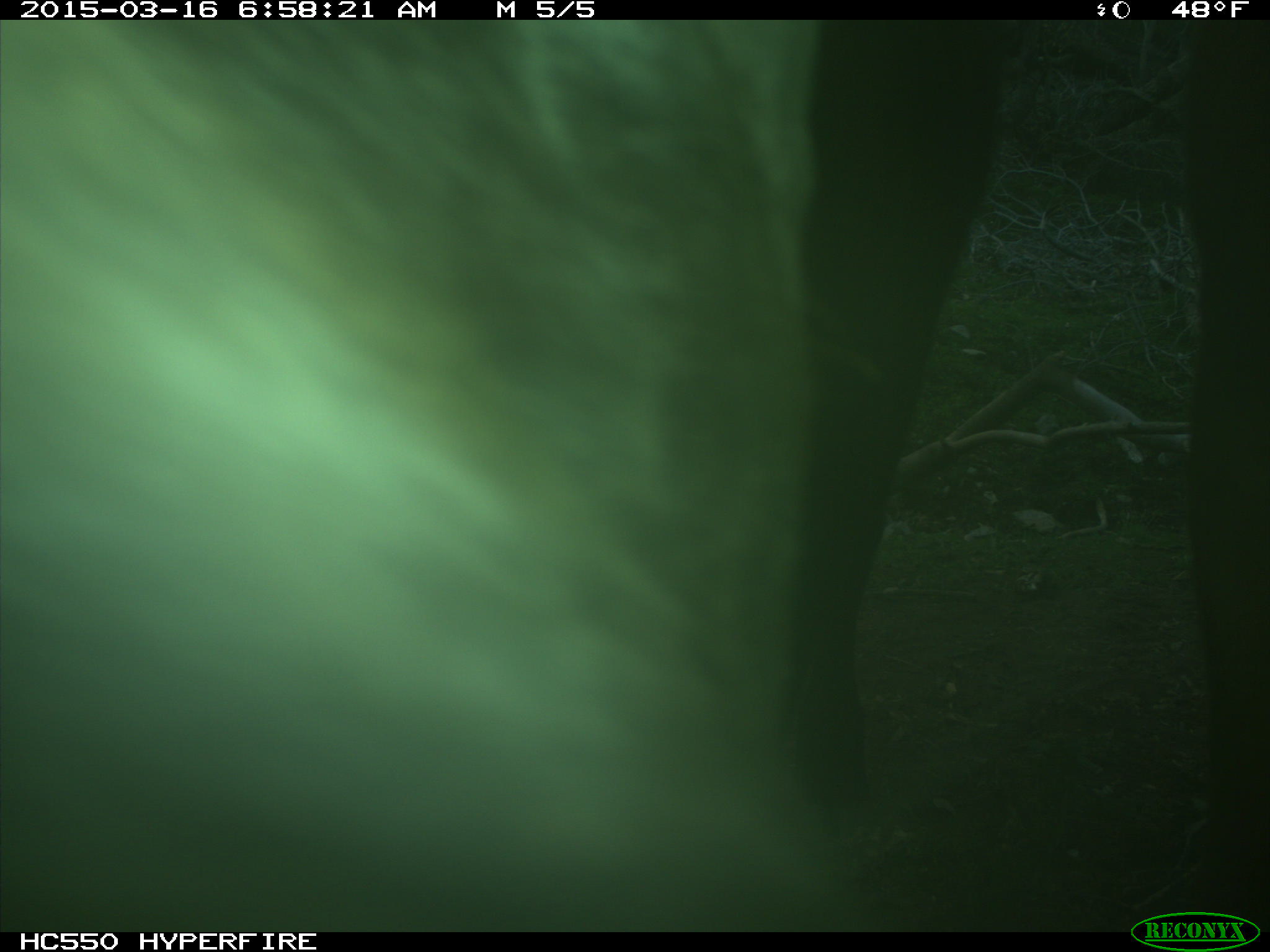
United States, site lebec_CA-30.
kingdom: Animalia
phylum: Chordata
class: Mammalia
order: Artiodactyla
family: Bovidae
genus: Bos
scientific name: Bos taurus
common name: domestic cow